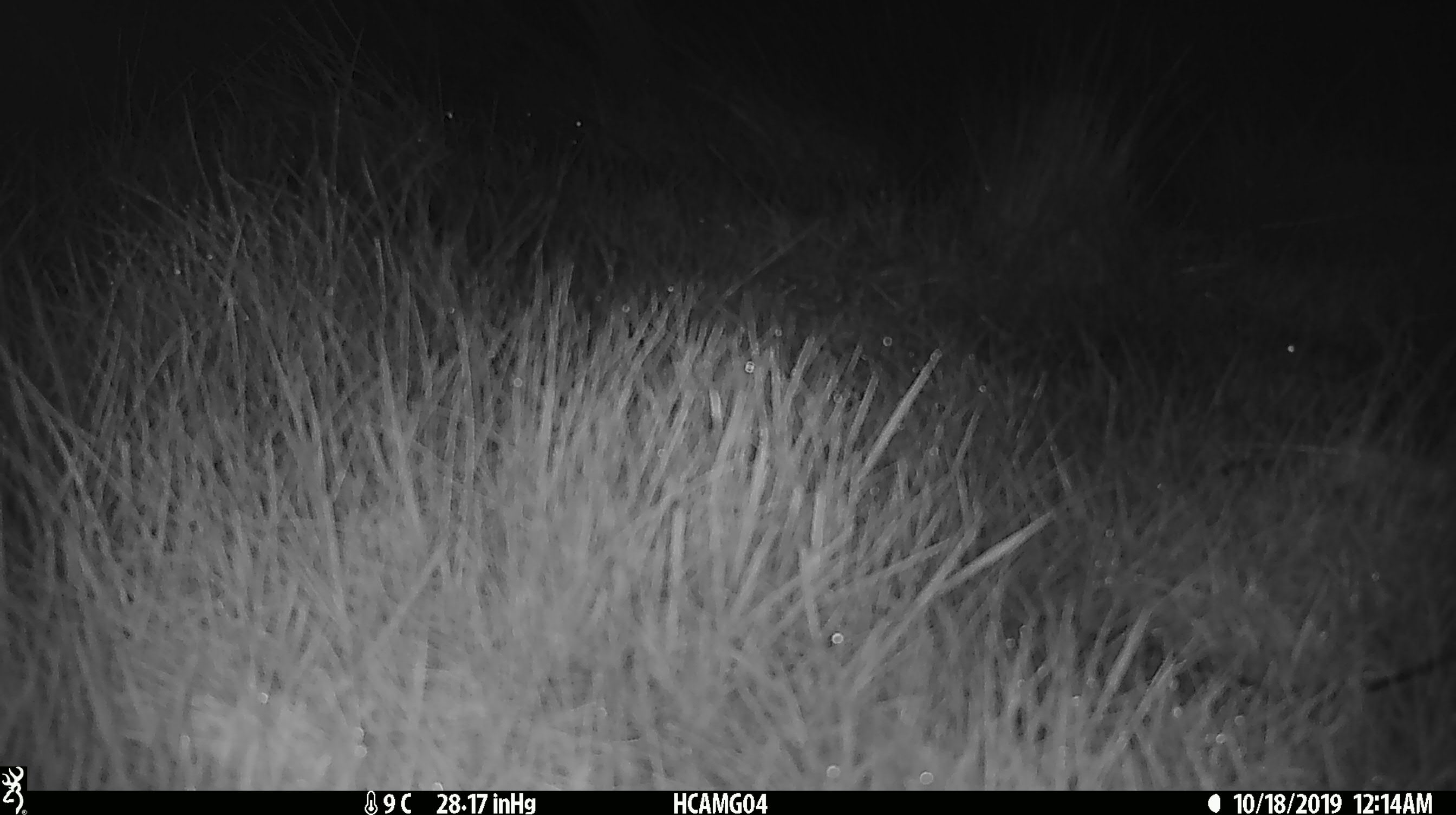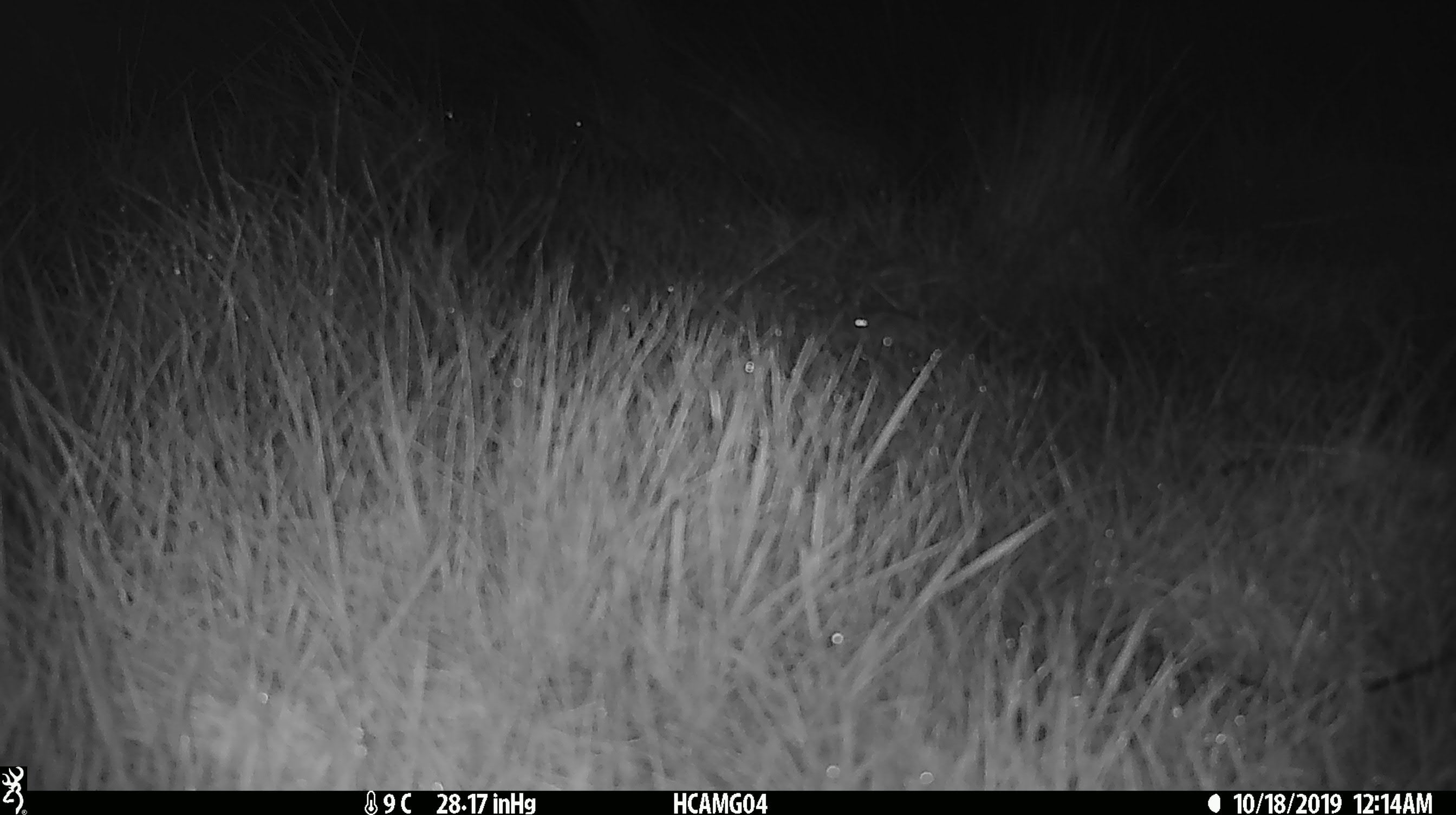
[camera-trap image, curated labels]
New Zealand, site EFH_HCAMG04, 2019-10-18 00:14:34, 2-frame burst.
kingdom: Animalia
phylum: Chordata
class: Mammalia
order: Rodentia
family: Muridae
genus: Mus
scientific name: Mus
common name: mouse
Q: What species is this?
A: Mouse (Mus).